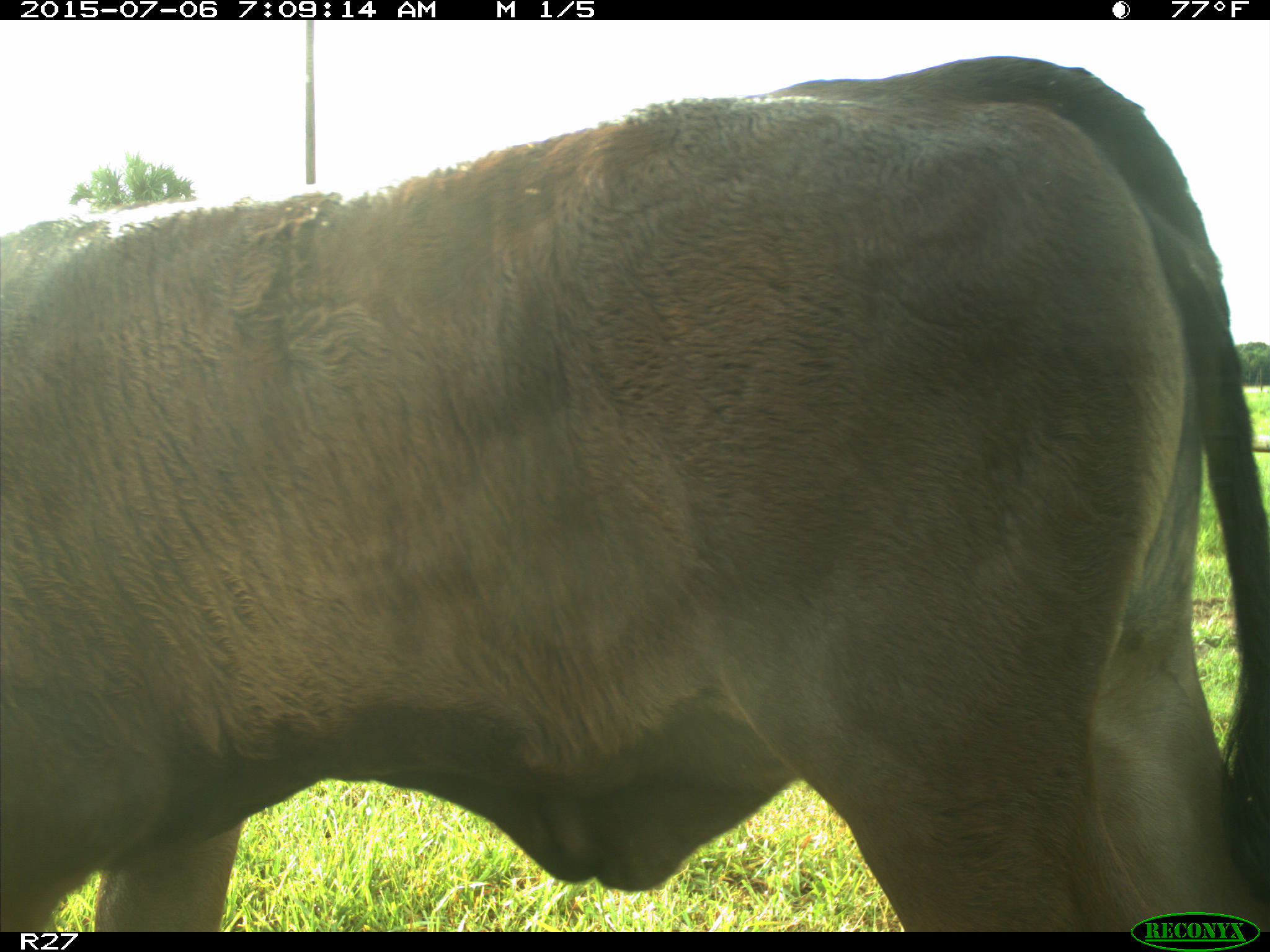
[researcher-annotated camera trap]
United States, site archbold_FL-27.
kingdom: Animalia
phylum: Chordata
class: Mammalia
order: Artiodactyla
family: Bovidae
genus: Bos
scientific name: Bos taurus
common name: domestic cow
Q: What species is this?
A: Bos taurus (domestic cow).